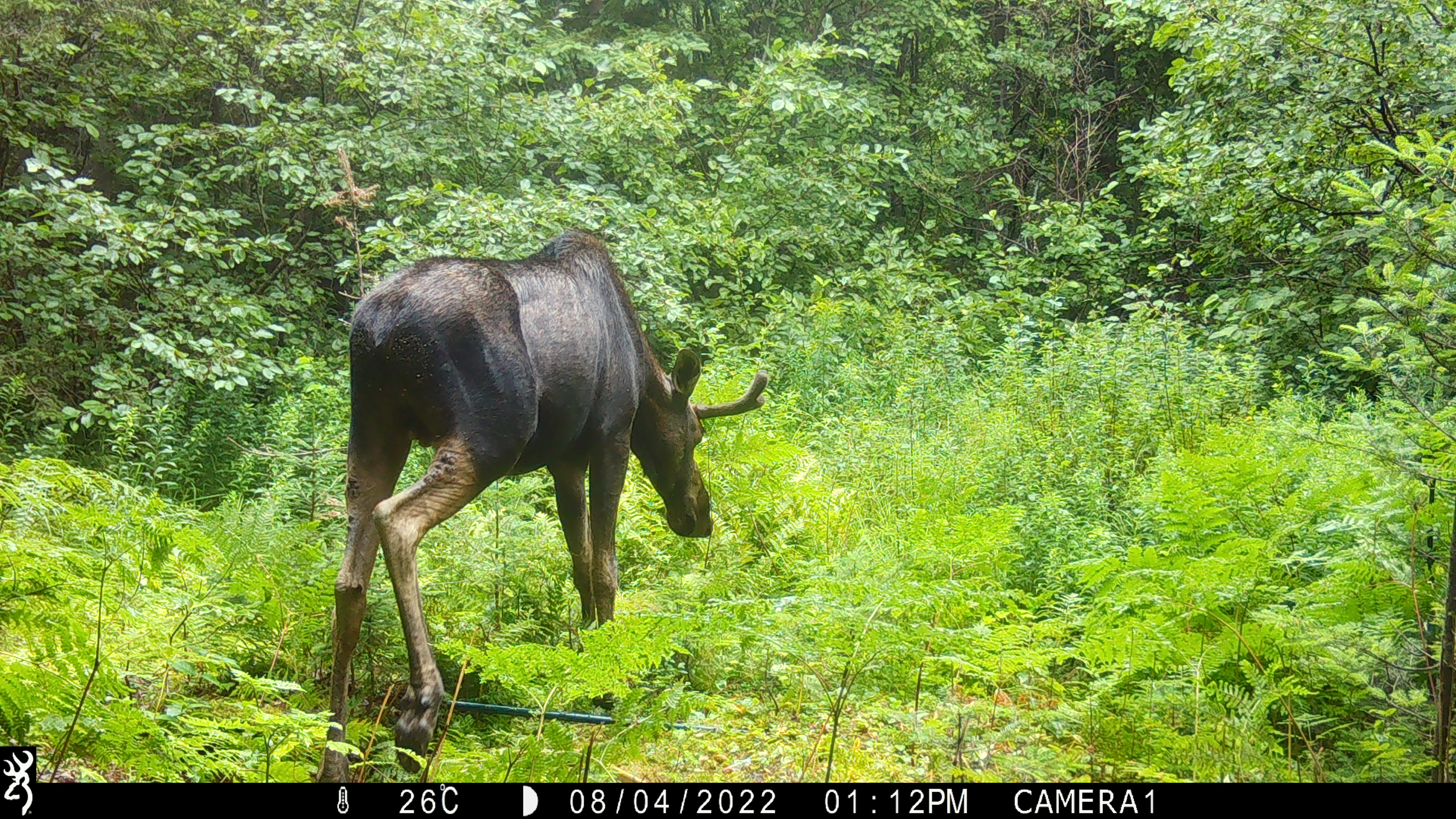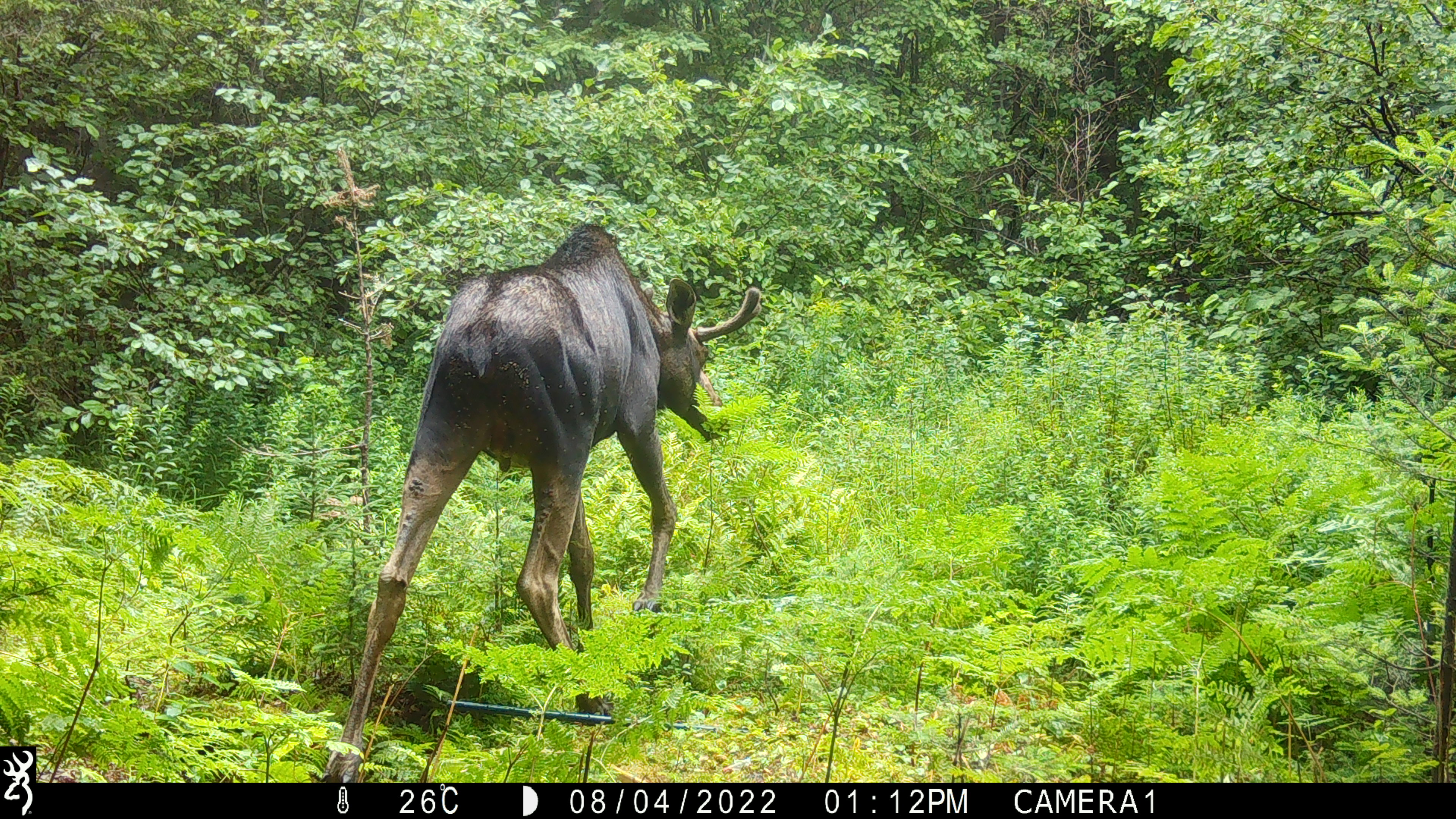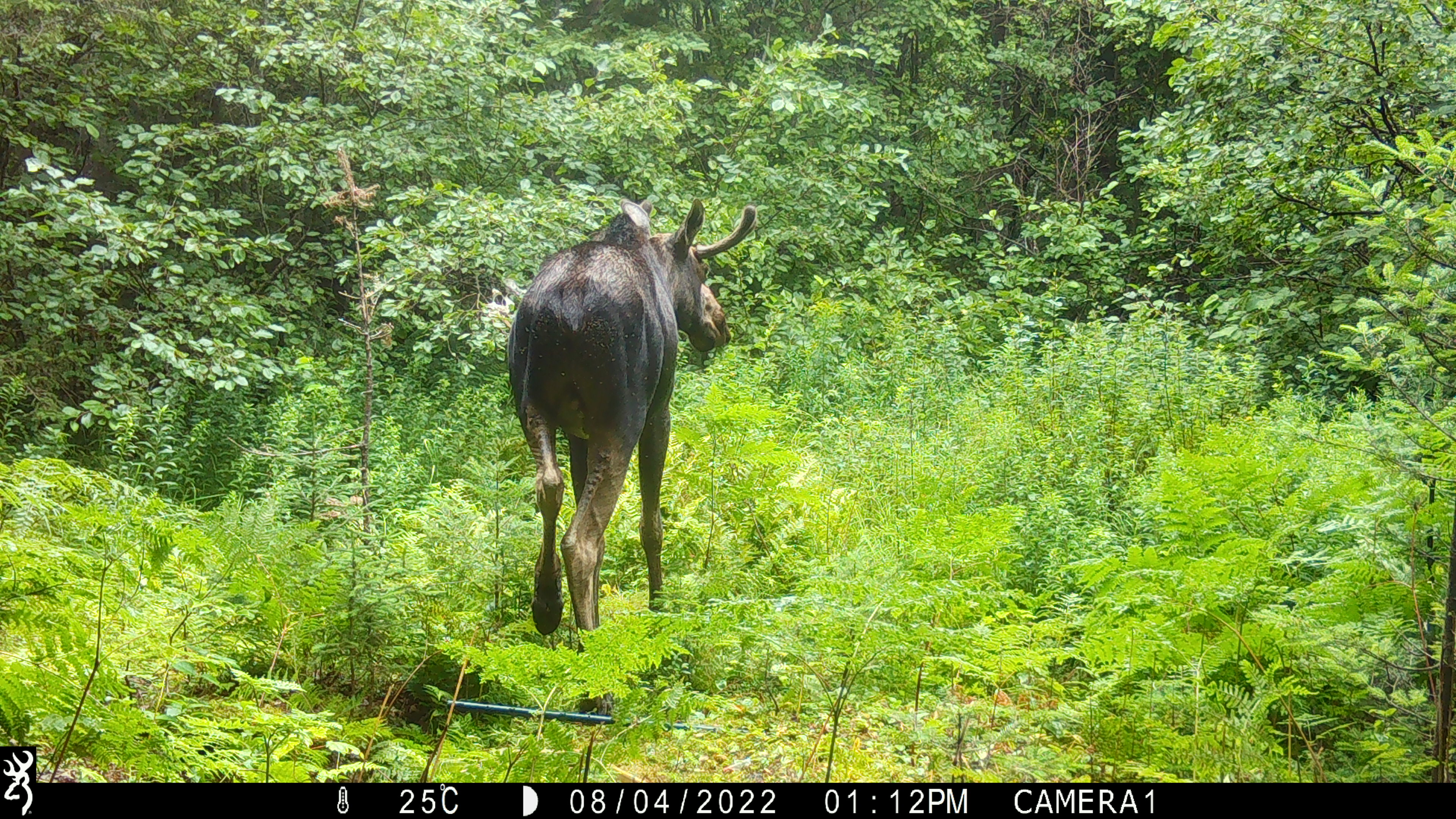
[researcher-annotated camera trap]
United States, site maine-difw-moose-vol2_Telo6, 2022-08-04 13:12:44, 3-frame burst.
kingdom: Animalia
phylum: Chordata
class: Mammalia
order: Artiodactyla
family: Cervidae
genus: Alces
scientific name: Alces alces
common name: moose